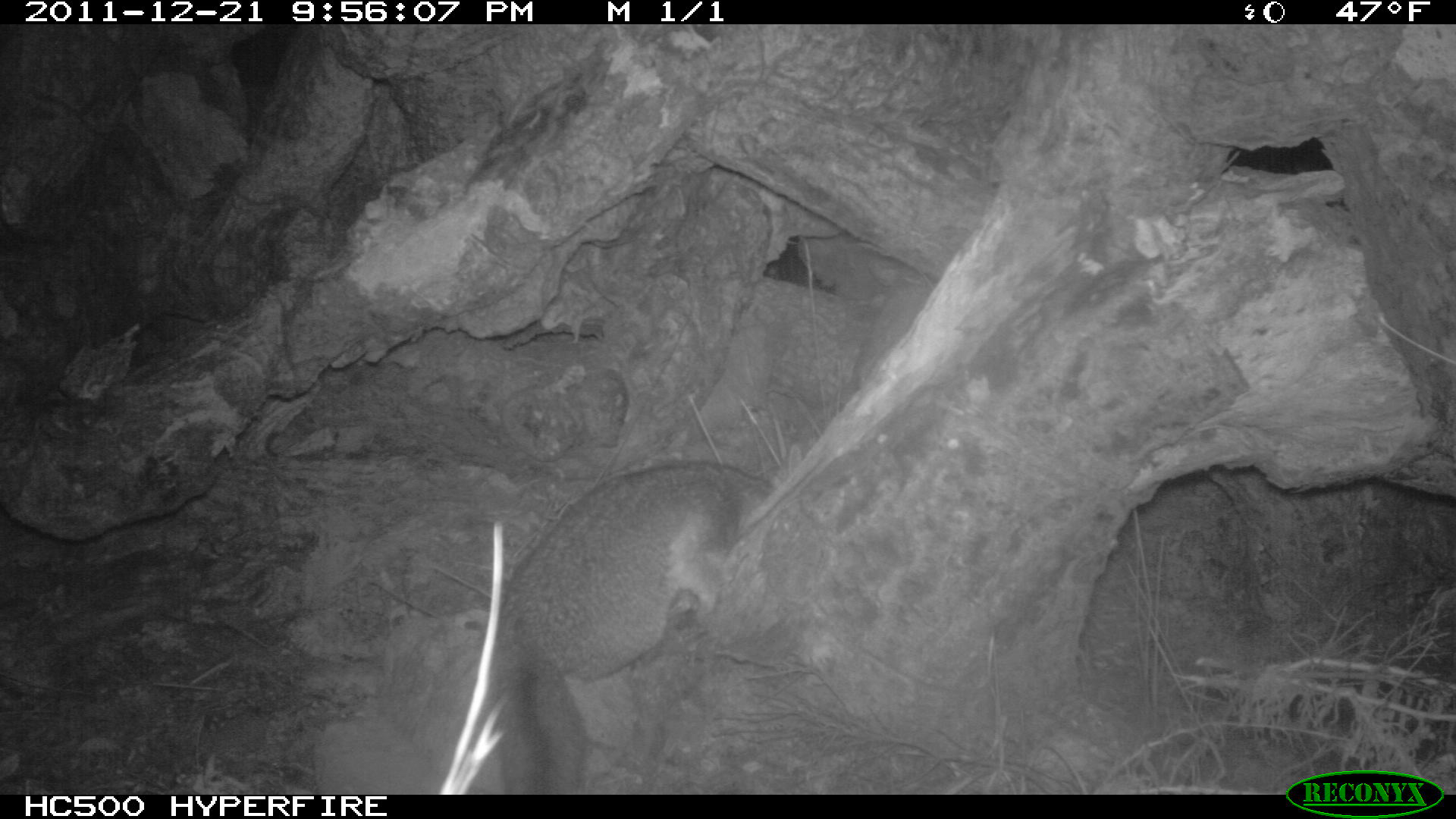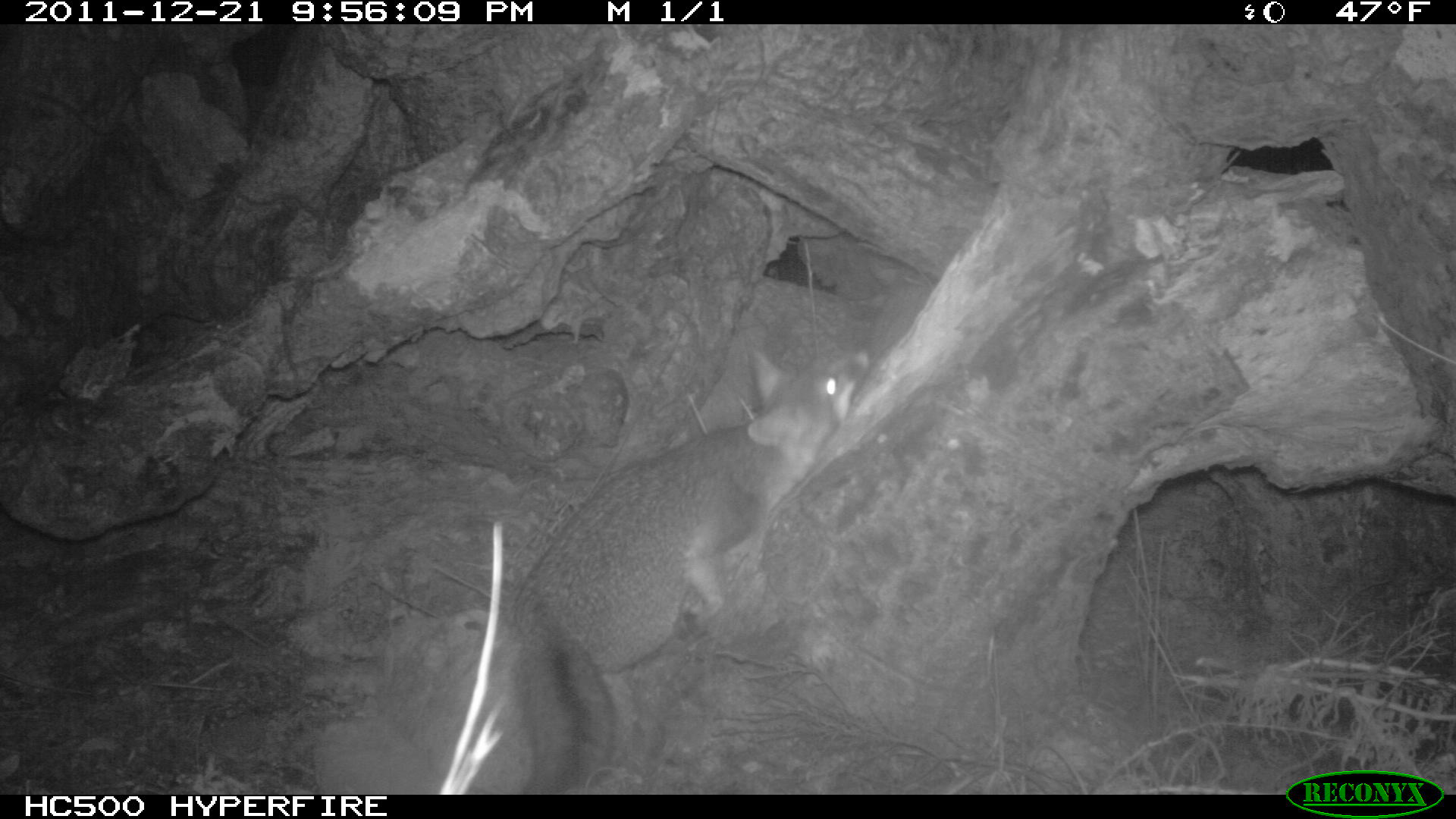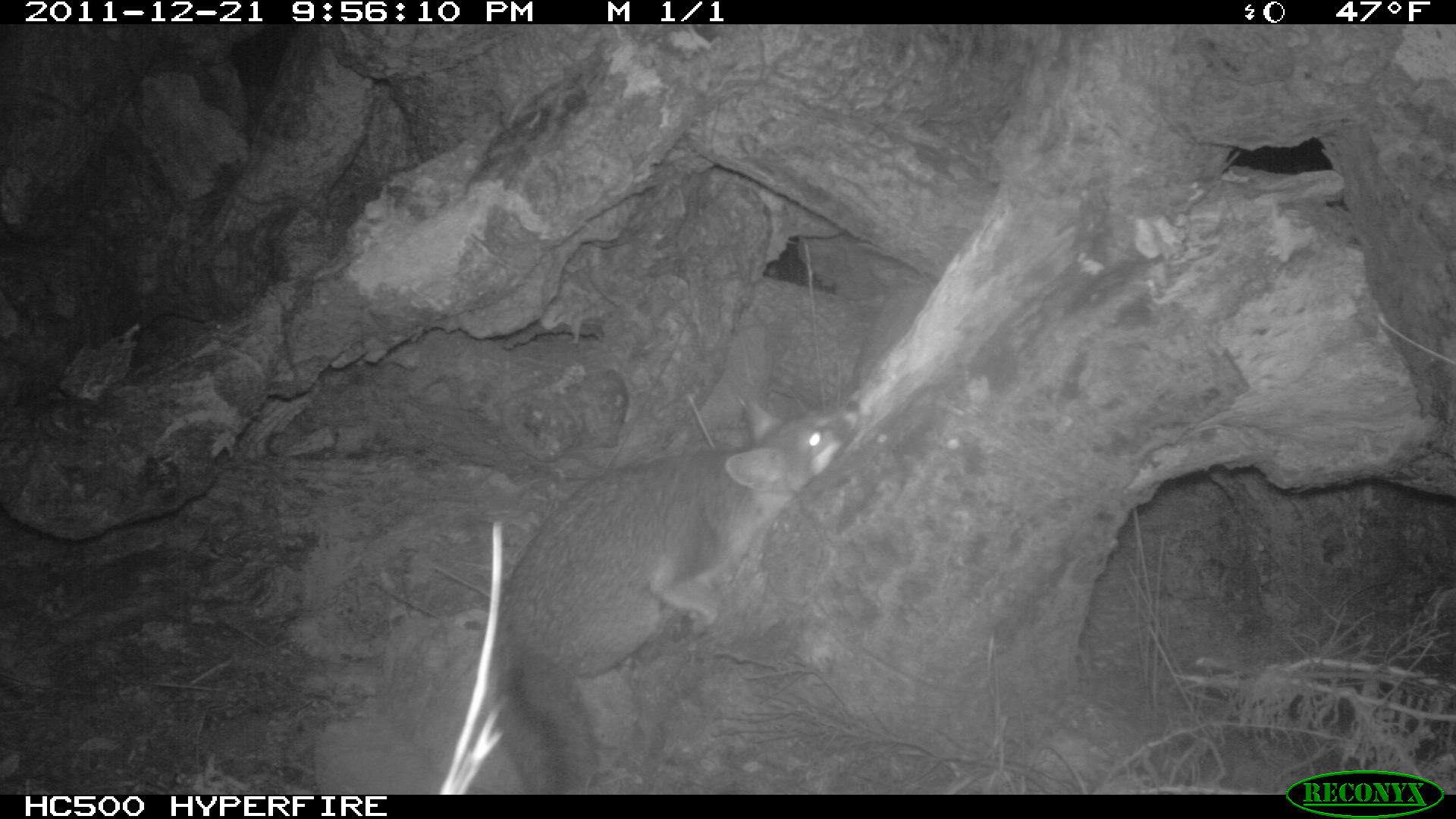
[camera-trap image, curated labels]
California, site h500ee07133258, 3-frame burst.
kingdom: Animalia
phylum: Chordata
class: Mammalia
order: Carnivora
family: Canidae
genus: Urocyon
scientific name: Urocyon littoralis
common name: island fox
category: fox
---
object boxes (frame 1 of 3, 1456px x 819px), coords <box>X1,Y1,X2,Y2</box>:
fox: <box>494,459,775,794</box>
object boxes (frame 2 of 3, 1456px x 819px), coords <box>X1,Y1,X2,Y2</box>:
fox: <box>513,340,871,793</box>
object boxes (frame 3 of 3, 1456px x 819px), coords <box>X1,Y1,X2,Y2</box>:
fox: <box>493,399,861,792</box>